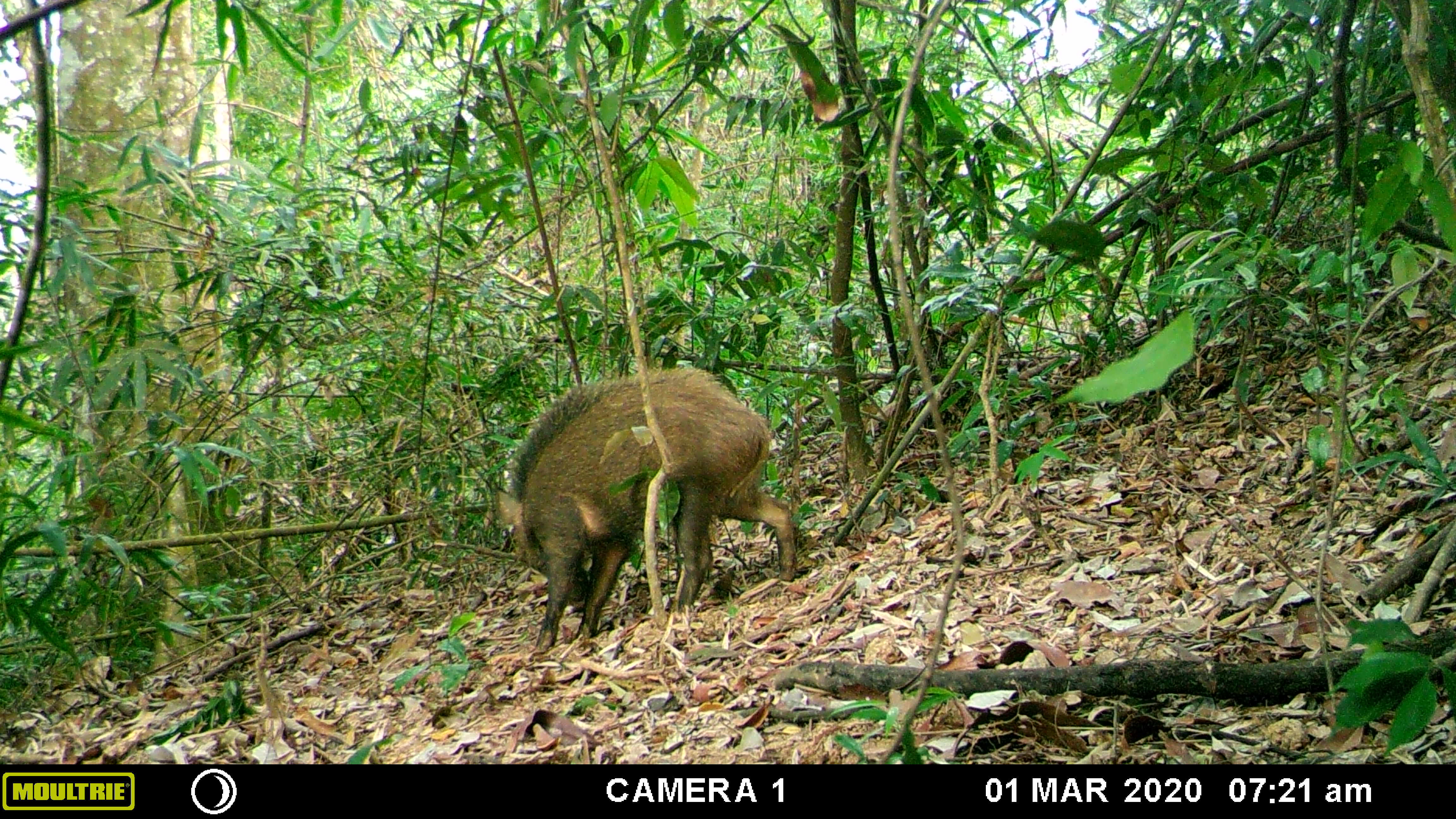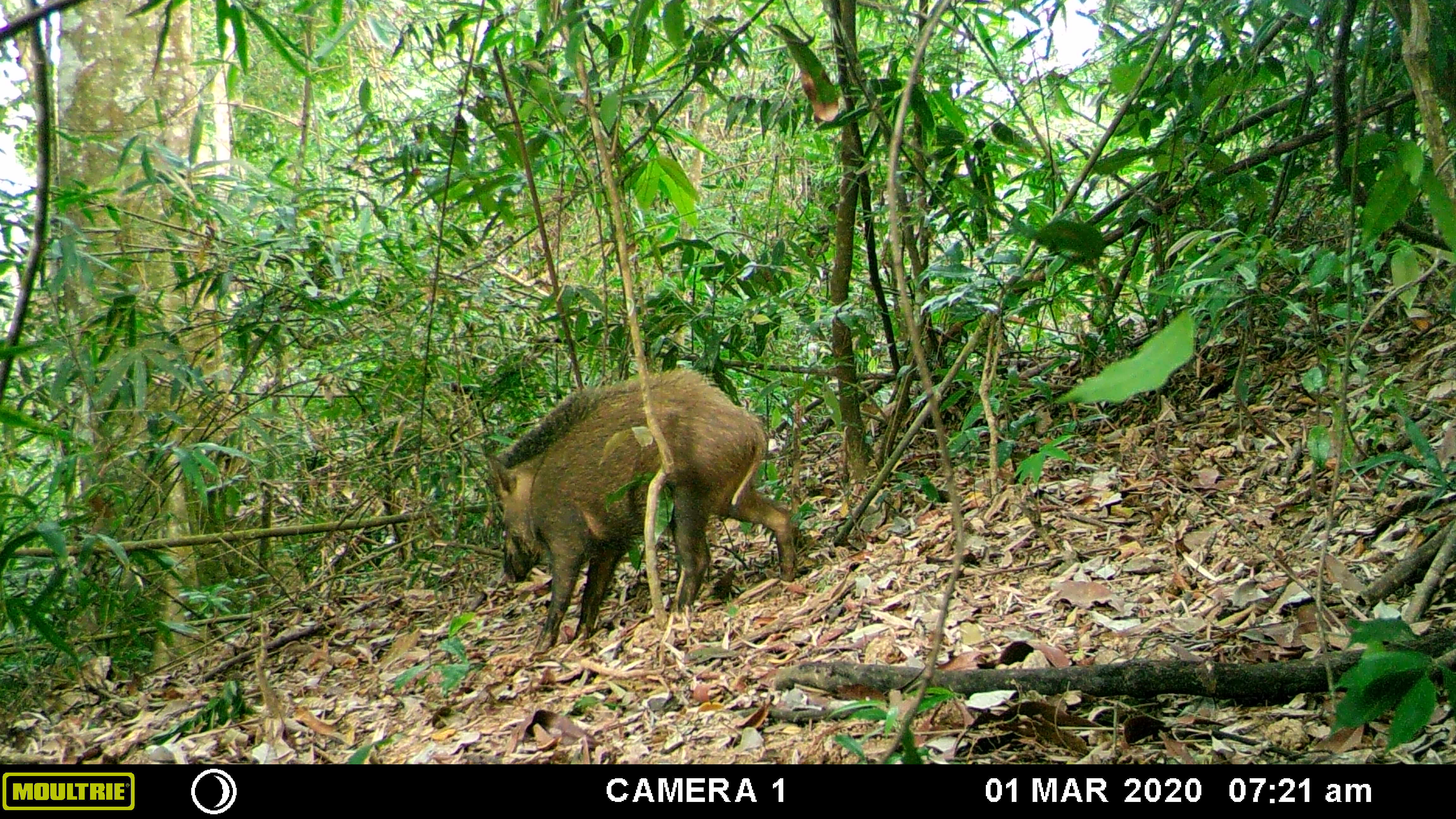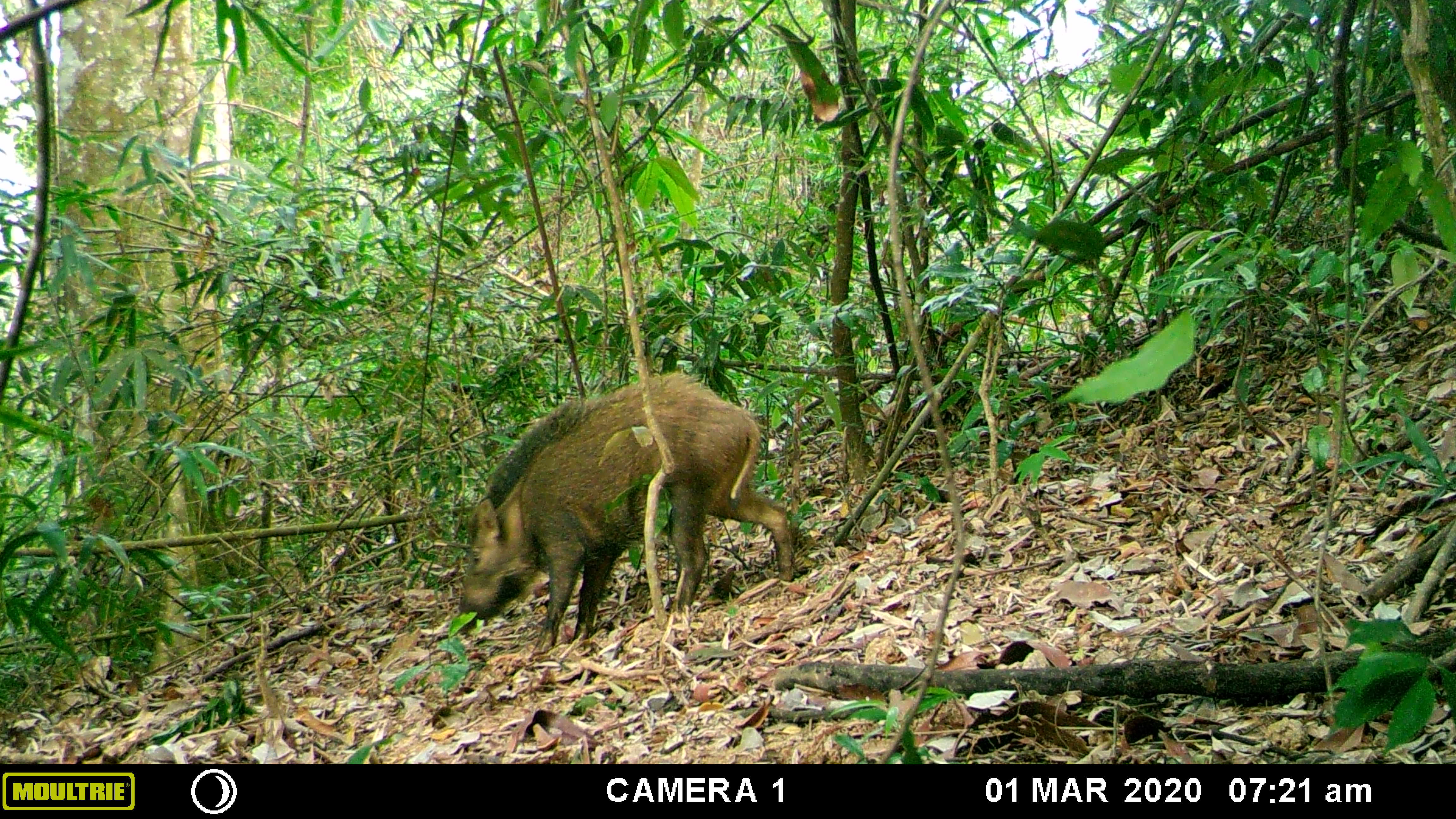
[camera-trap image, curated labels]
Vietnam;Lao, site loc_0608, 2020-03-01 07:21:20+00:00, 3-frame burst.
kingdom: Animalia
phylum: Chordata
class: Mammalia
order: Artiodactyla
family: Suidae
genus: Sus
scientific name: Sus scrofa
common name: eurasian wild pig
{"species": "eurasian wild pig (Sus scrofa)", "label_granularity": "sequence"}